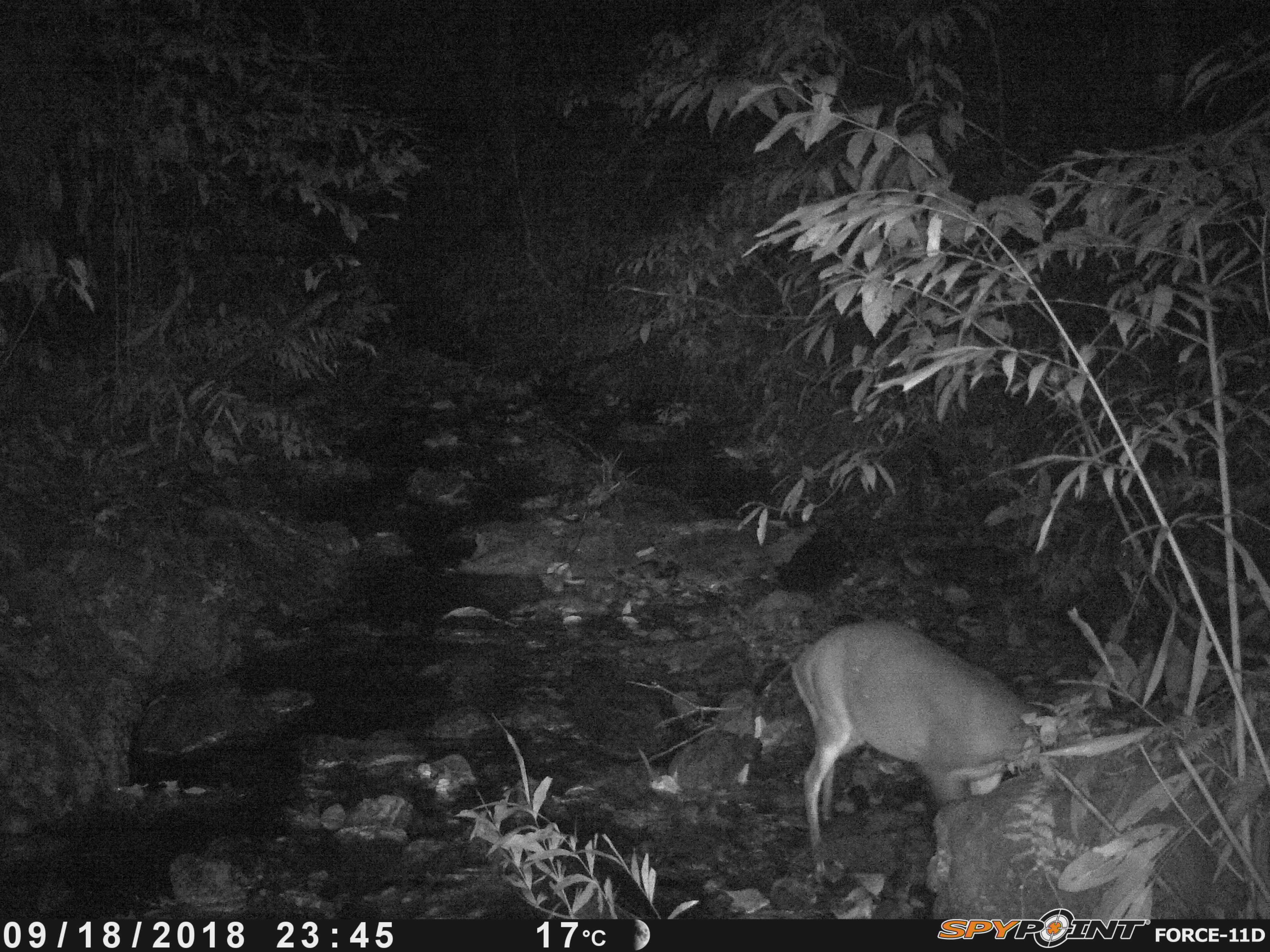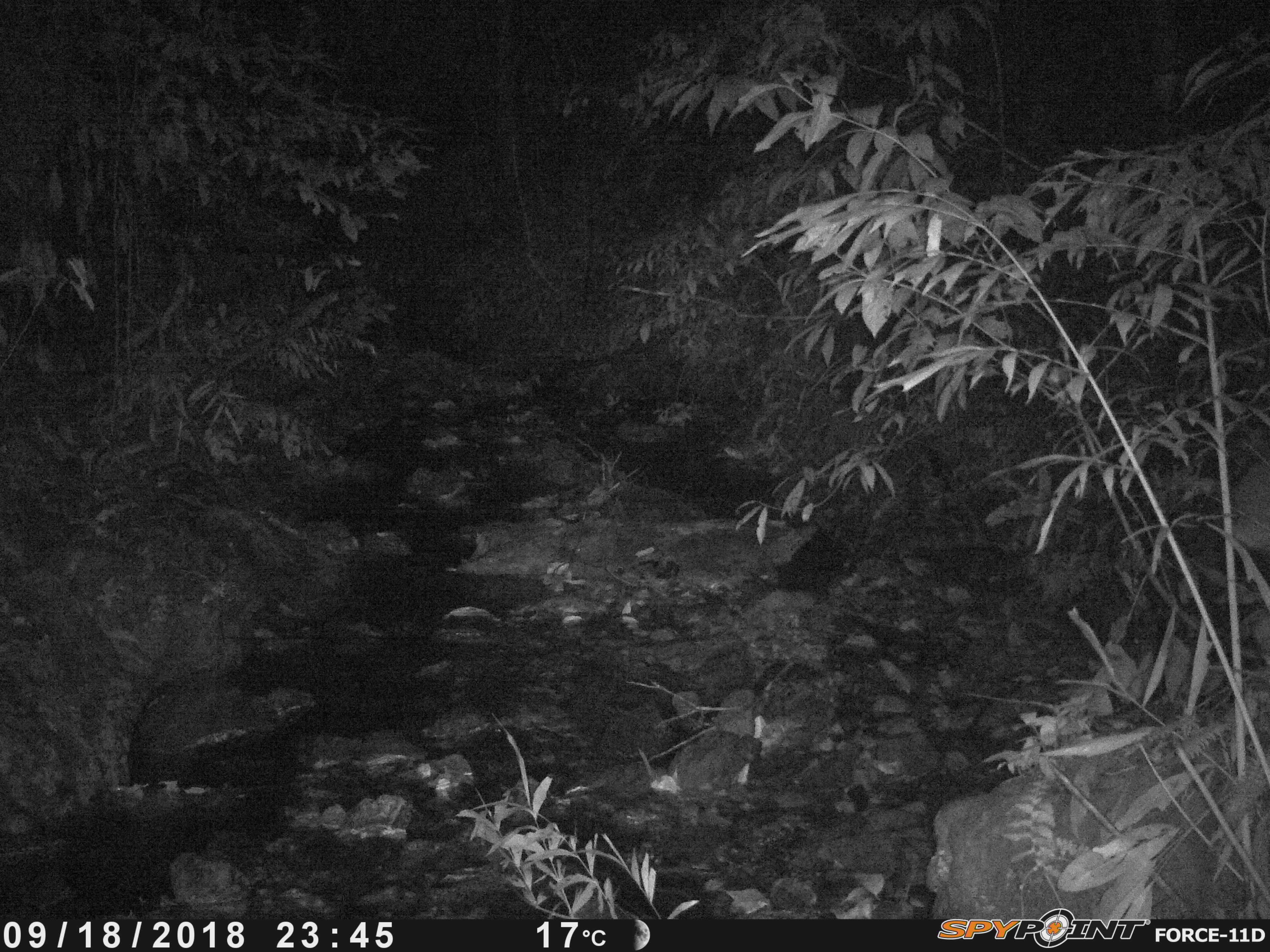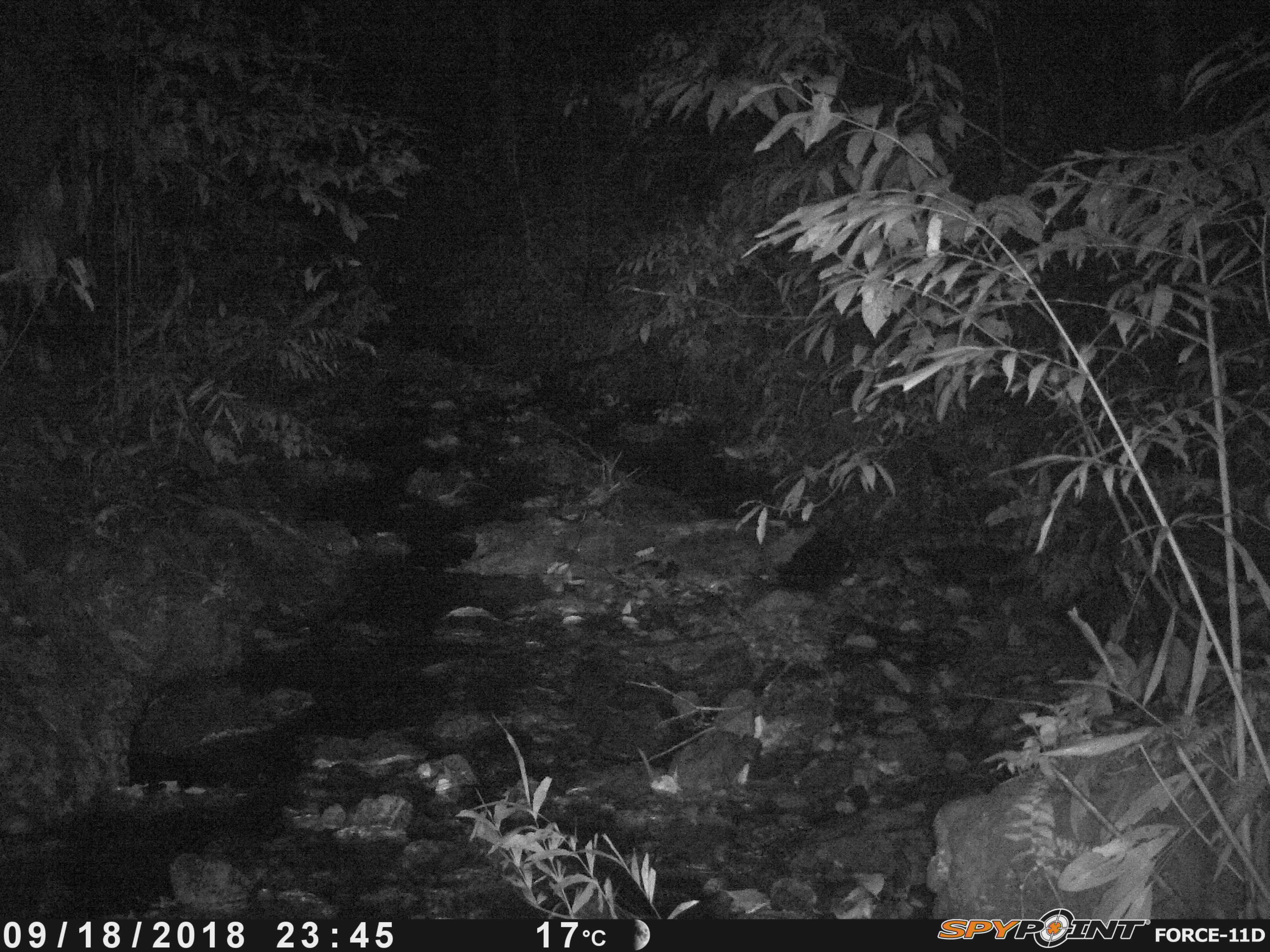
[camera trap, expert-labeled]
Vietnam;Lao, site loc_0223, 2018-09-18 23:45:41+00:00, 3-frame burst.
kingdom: Animalia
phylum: Chordata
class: Mammalia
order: Artiodactyla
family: Cervidae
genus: Muntiacus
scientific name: Muntiacus vuquangensis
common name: large-antlered muntjac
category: large antlered muntjac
Large antlered muntjac (large-antlered muntjac) (Muntiacus vuquangensis). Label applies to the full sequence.